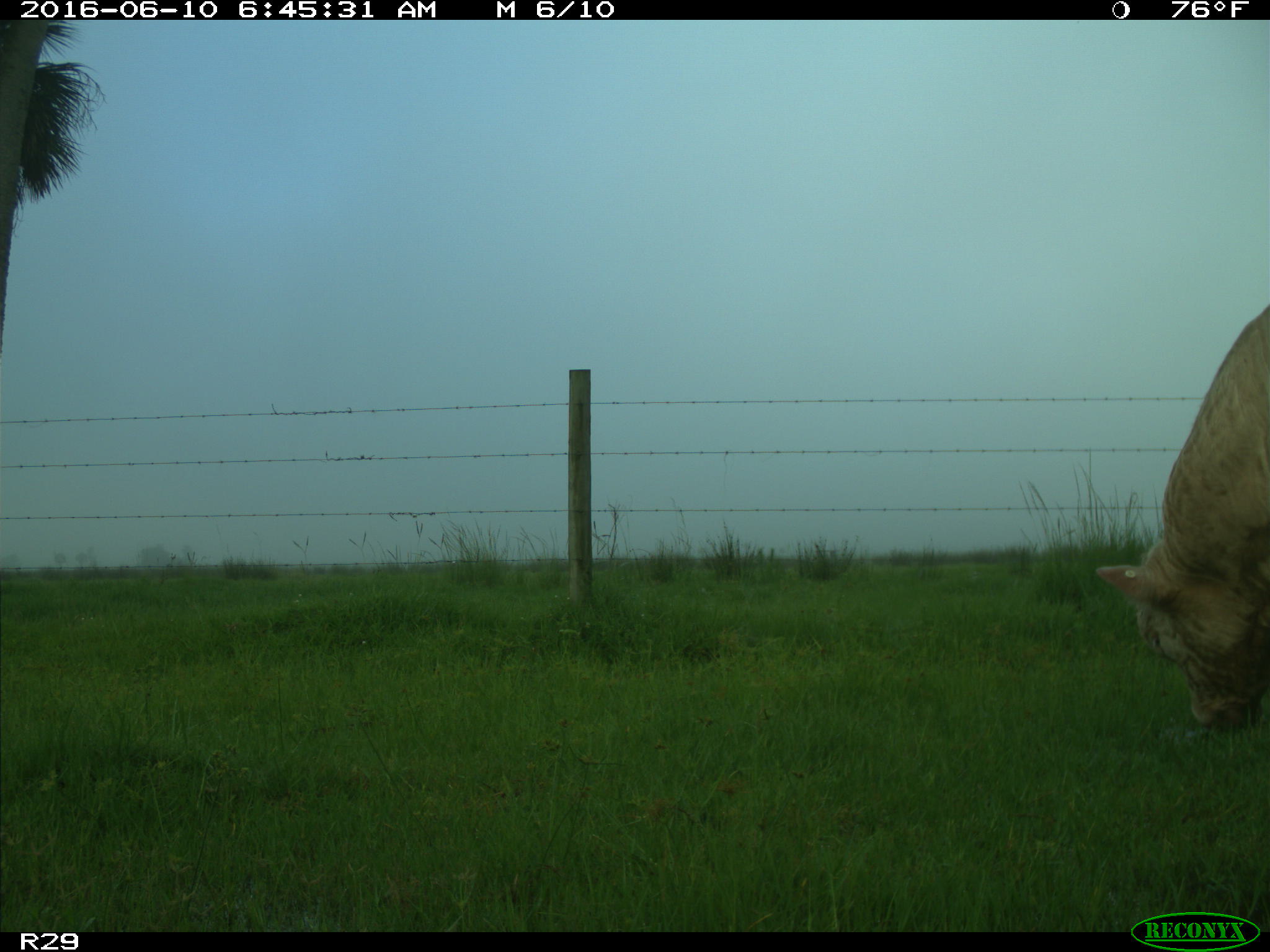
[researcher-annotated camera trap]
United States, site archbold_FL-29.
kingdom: Animalia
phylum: Chordata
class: Mammalia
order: Artiodactyla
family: Bovidae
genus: Bos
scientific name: Bos taurus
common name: domestic cow